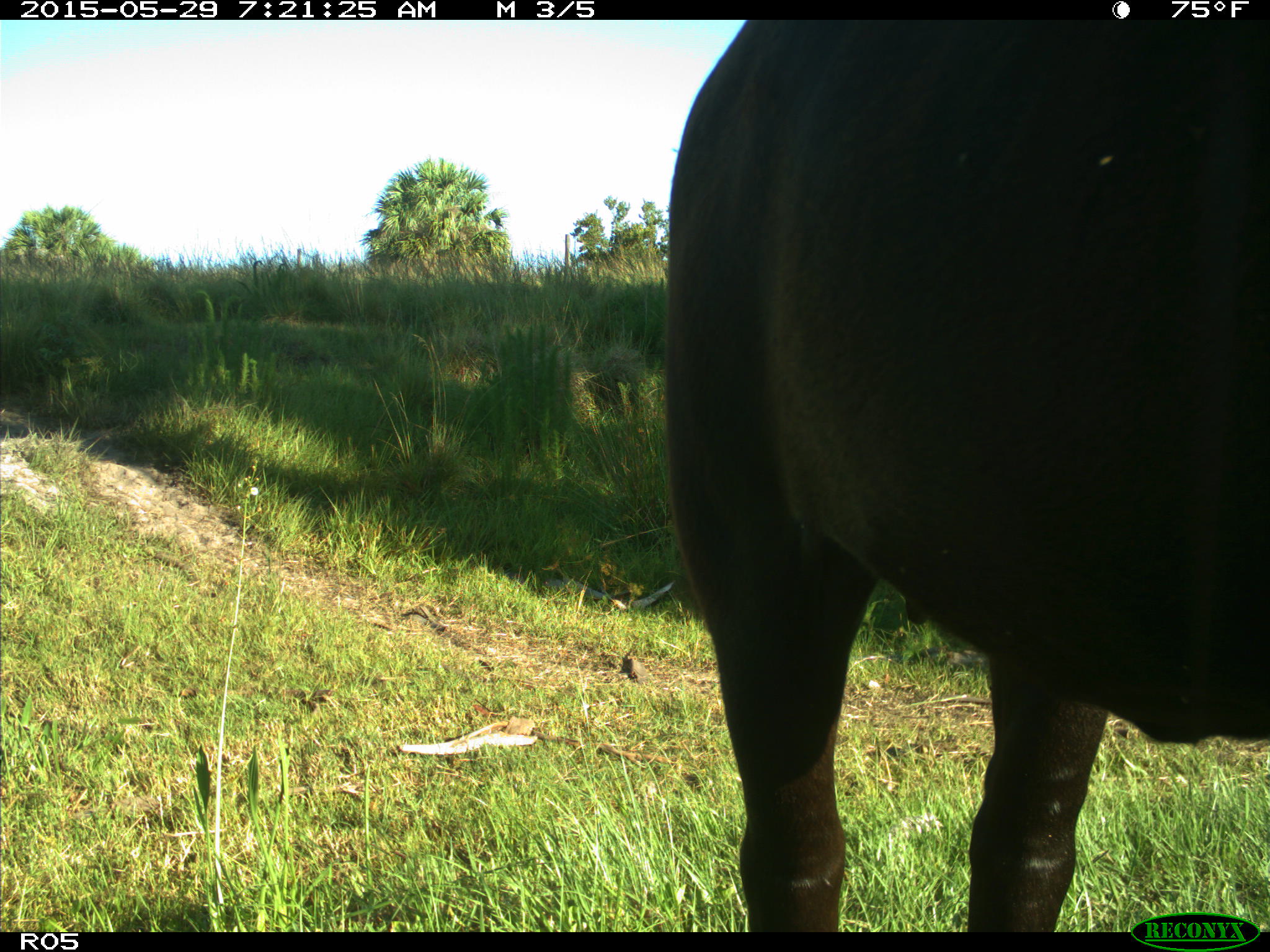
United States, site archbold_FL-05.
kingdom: Animalia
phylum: Chordata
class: Mammalia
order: Artiodactyla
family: Bovidae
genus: Bos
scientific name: Bos taurus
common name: domestic cow